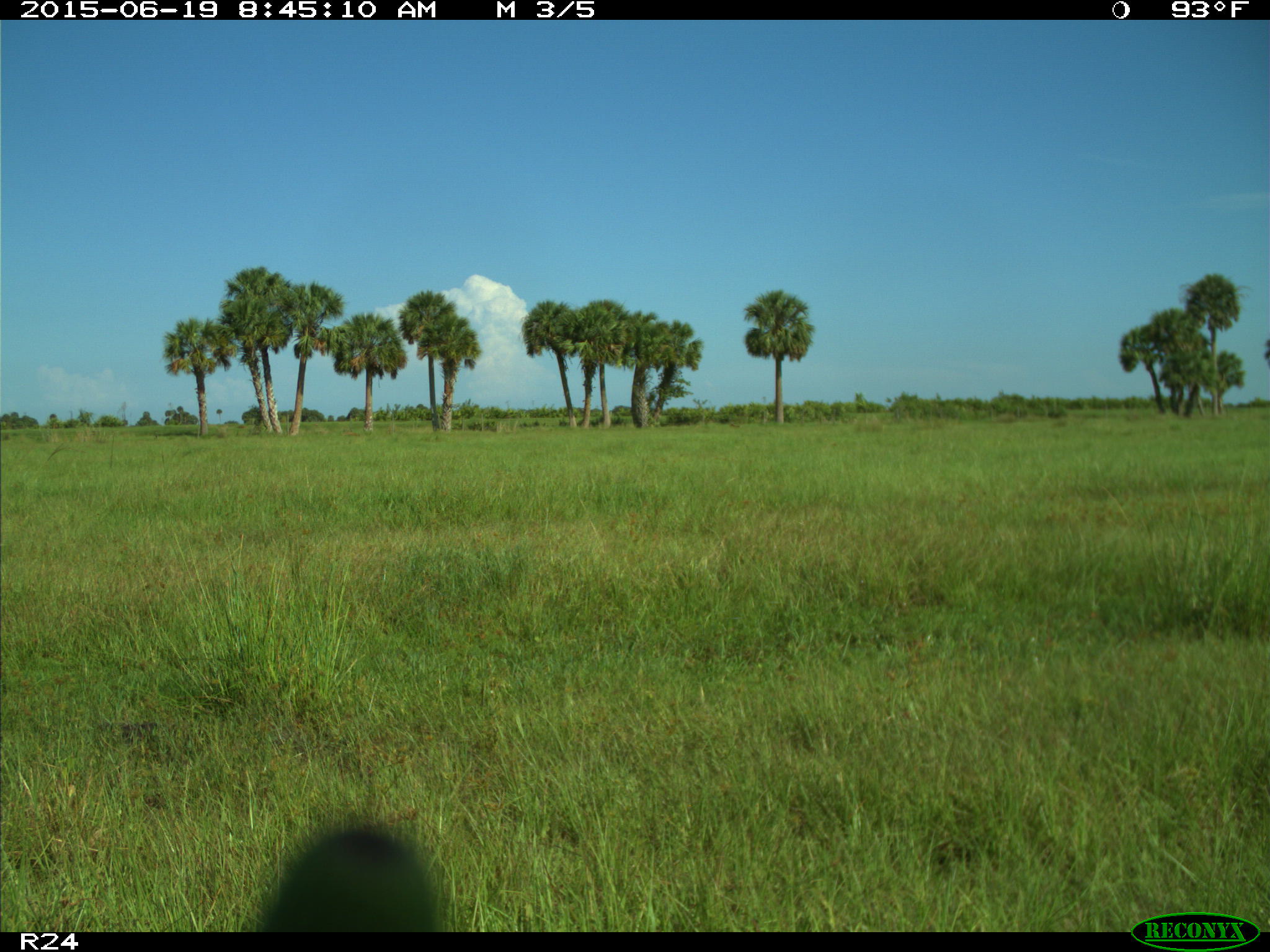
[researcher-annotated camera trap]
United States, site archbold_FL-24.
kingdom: Animalia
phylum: Chordata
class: Mammalia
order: Artiodactyla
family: Bovidae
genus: Bos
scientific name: Bos taurus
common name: domestic cow